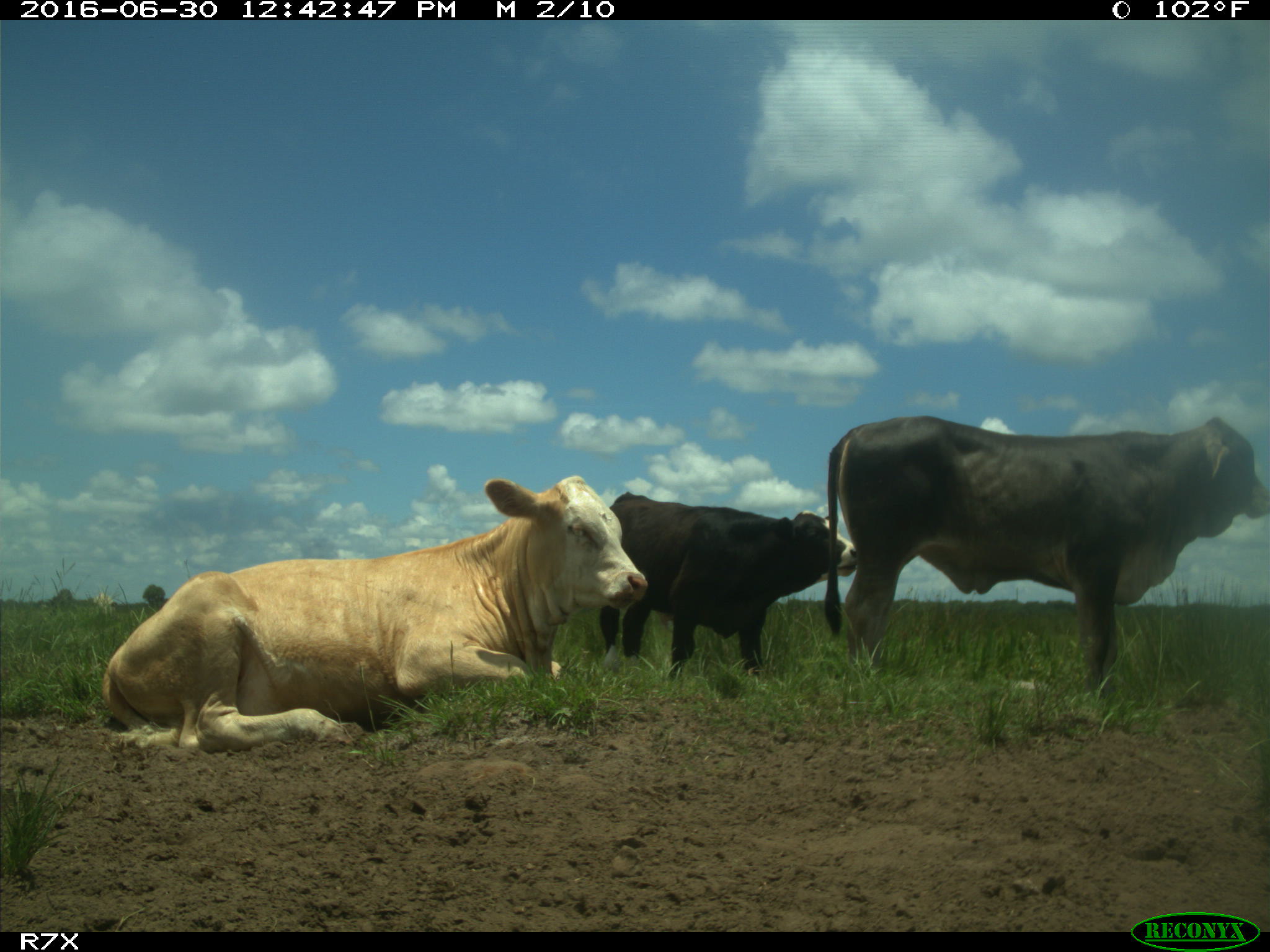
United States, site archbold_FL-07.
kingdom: Animalia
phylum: Chordata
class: Mammalia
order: Artiodactyla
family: Bovidae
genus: Bos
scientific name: Bos taurus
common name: domestic cow